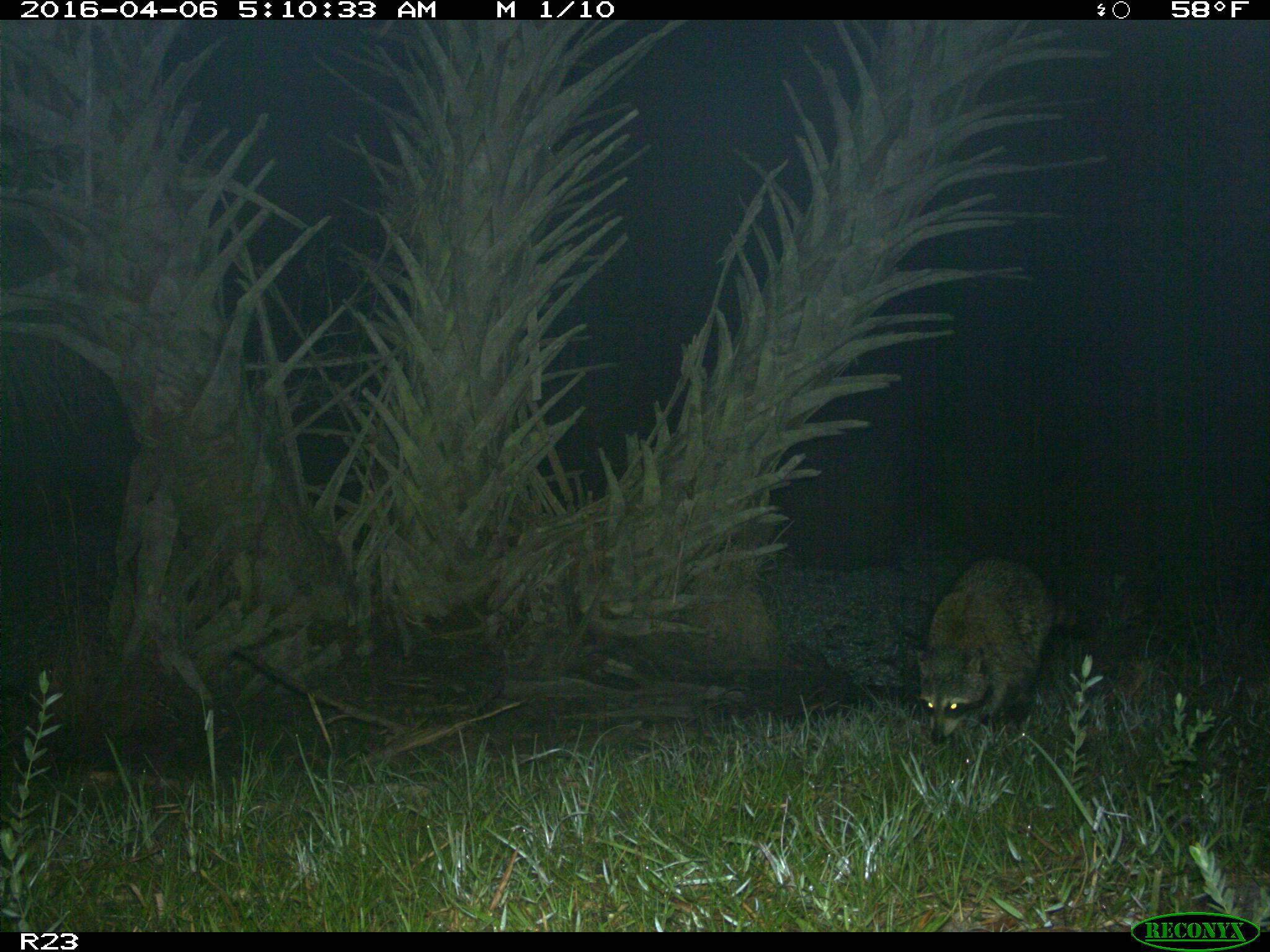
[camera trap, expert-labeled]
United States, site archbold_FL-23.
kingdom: Animalia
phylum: Chordata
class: Mammalia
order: Carnivora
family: Procyonidae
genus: Procyon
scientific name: Procyon lotor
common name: common raccoon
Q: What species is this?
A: Procyon lotor (common raccoon).